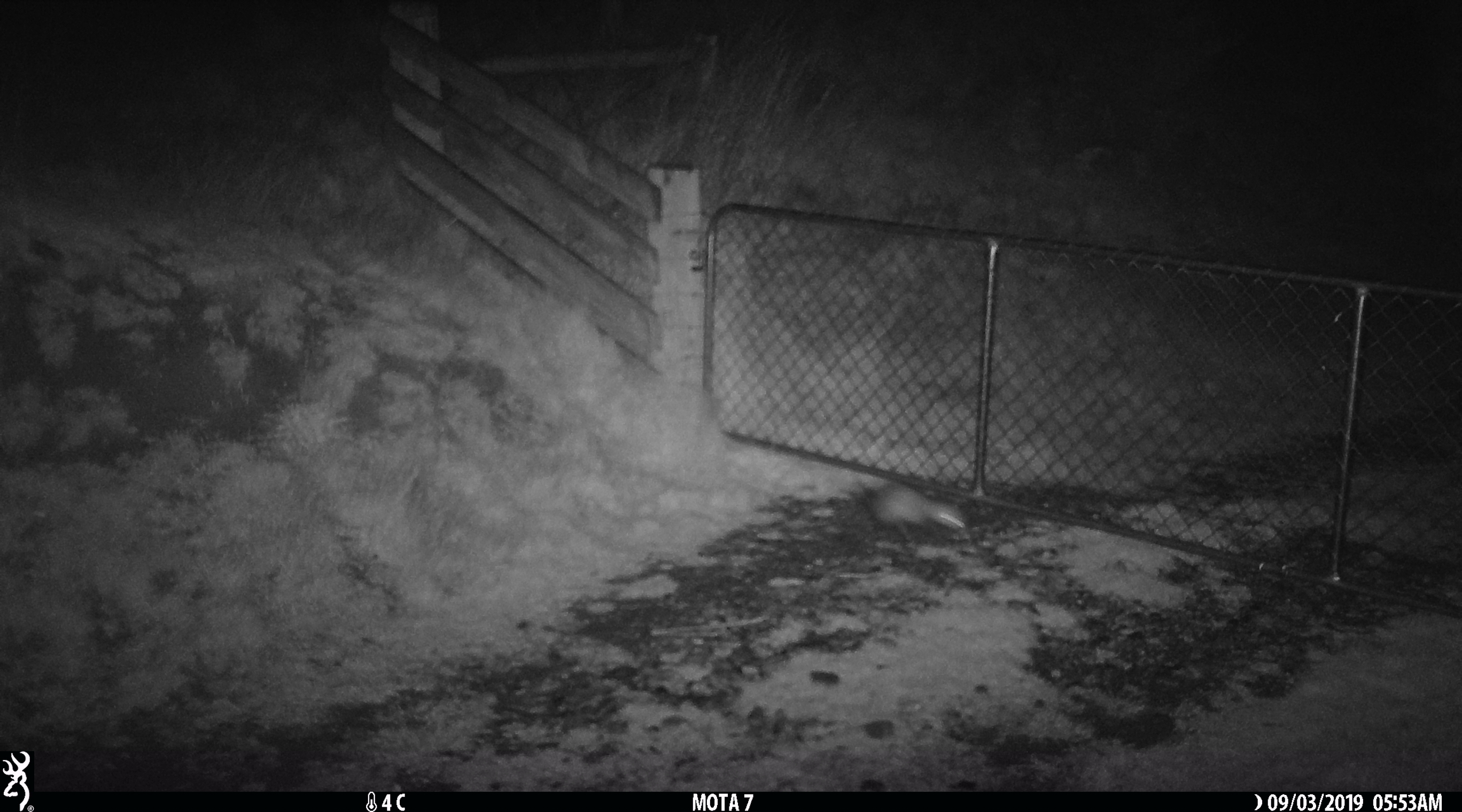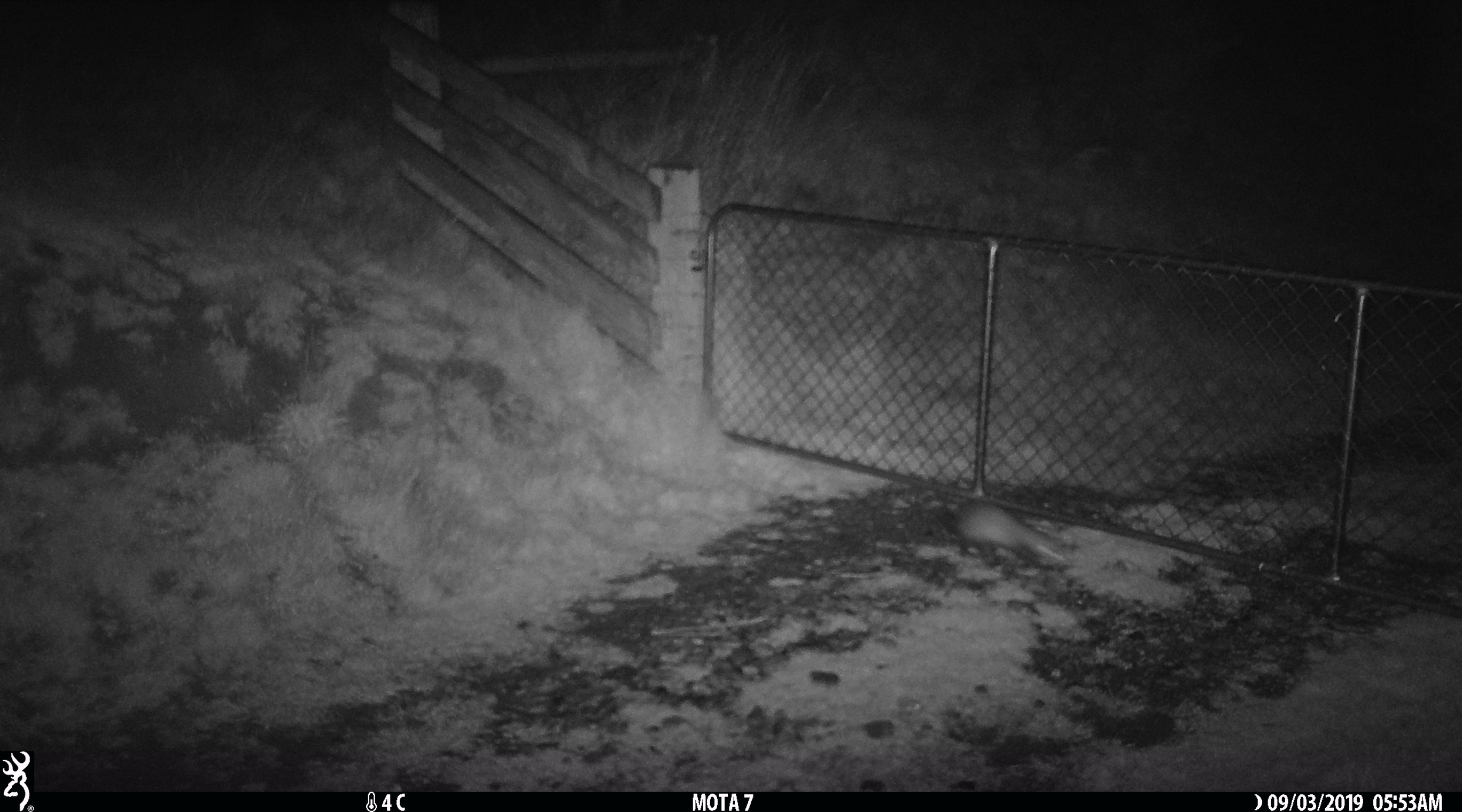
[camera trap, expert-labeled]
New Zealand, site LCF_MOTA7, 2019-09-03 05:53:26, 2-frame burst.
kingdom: Animalia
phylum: Chordata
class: Mammalia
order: Carnivora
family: Mustelidae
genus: Mustela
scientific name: Mustela furo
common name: ferret